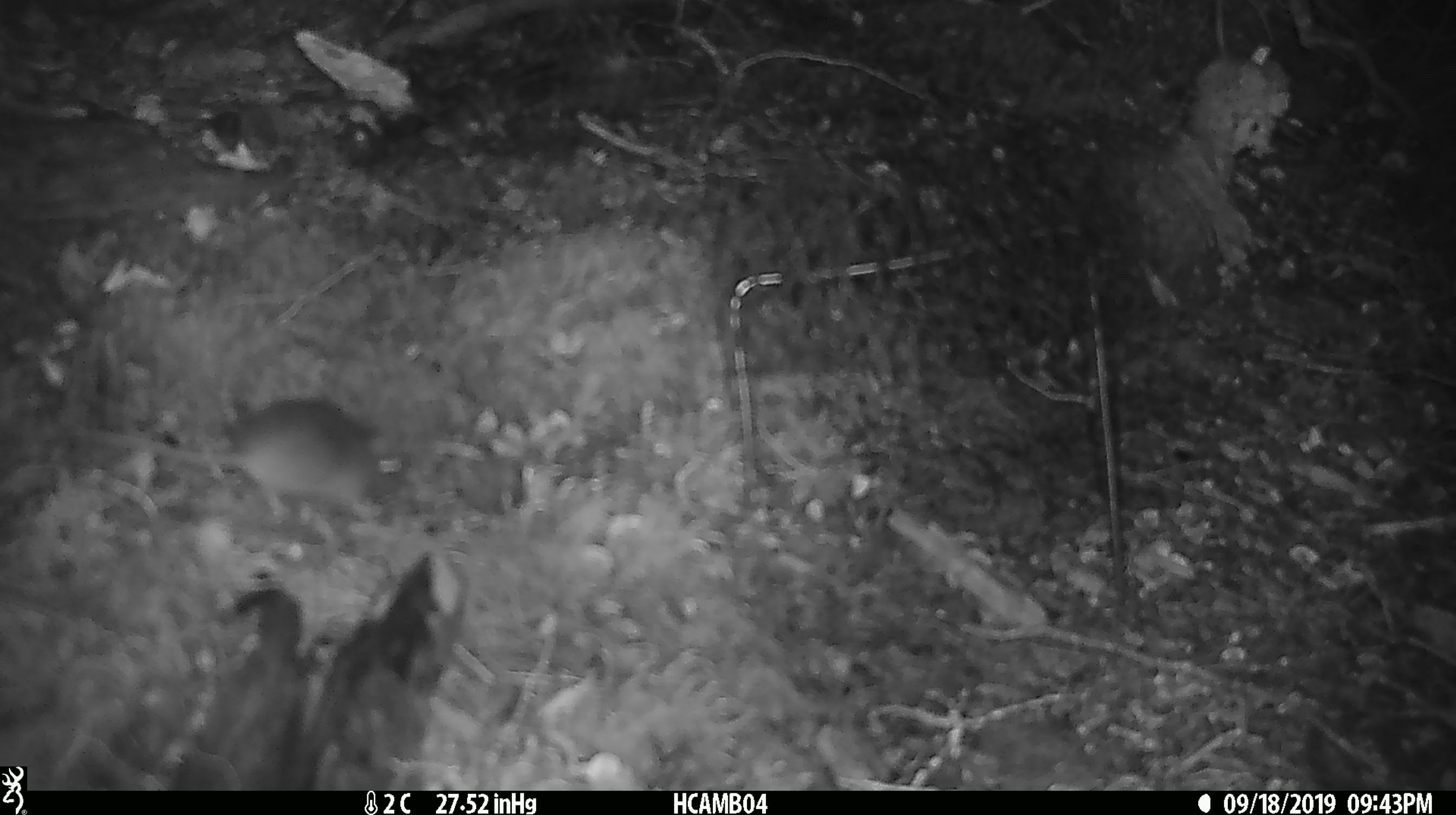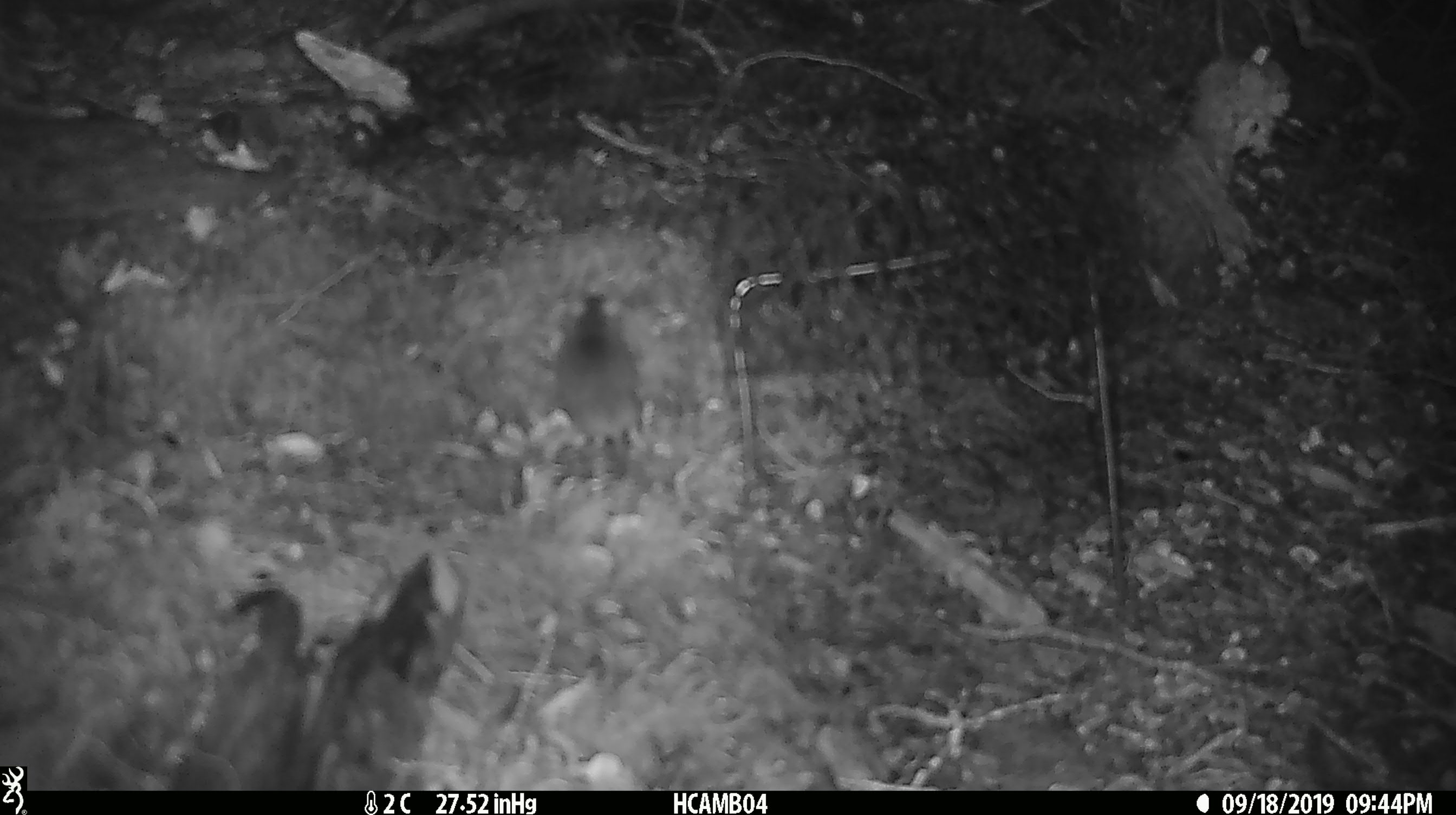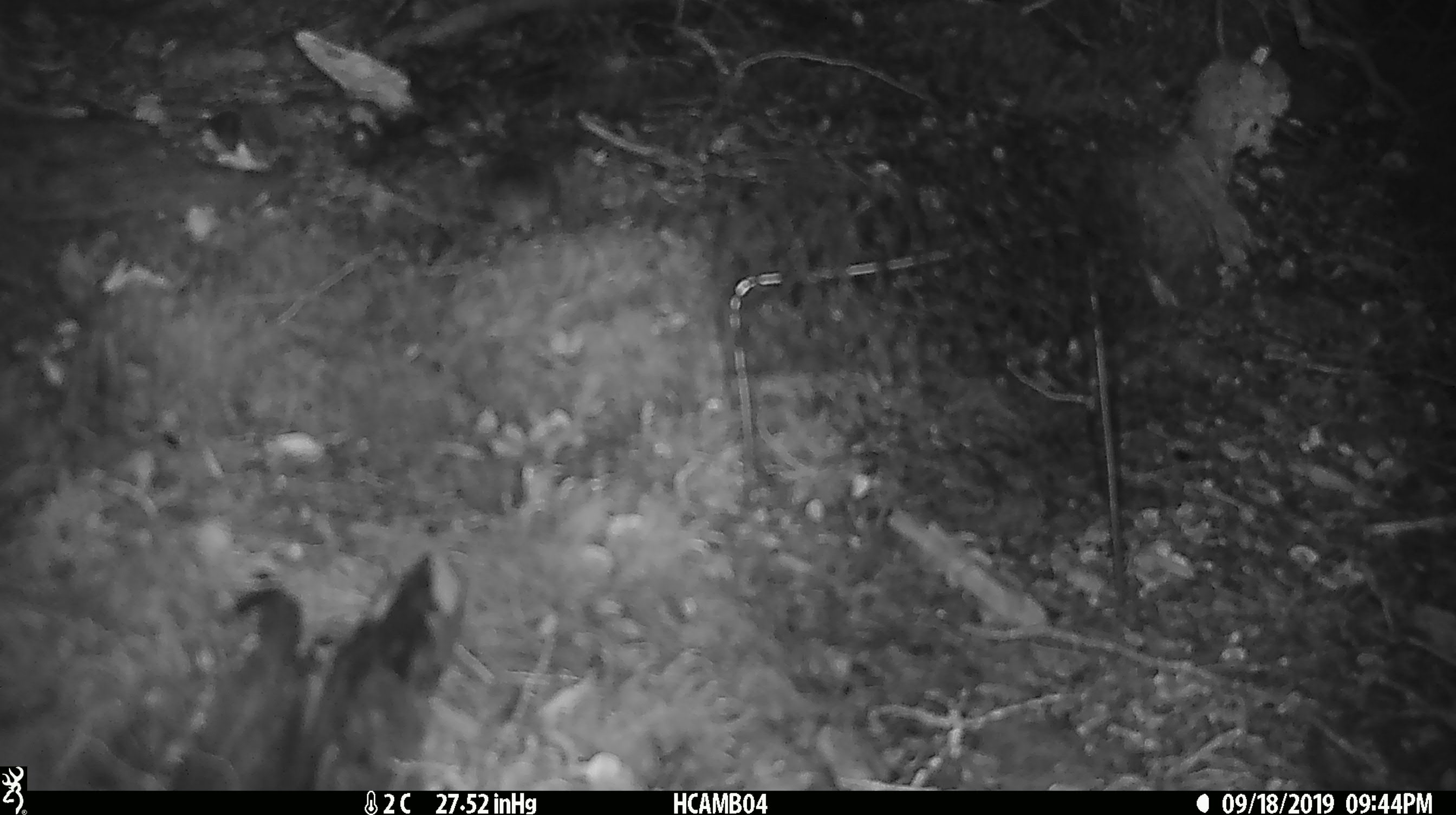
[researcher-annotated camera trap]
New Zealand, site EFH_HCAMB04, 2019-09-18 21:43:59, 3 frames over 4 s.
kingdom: Animalia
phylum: Chordata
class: Mammalia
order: Rodentia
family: Muridae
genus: Mus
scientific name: Mus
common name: mouse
Mouse (Mus).